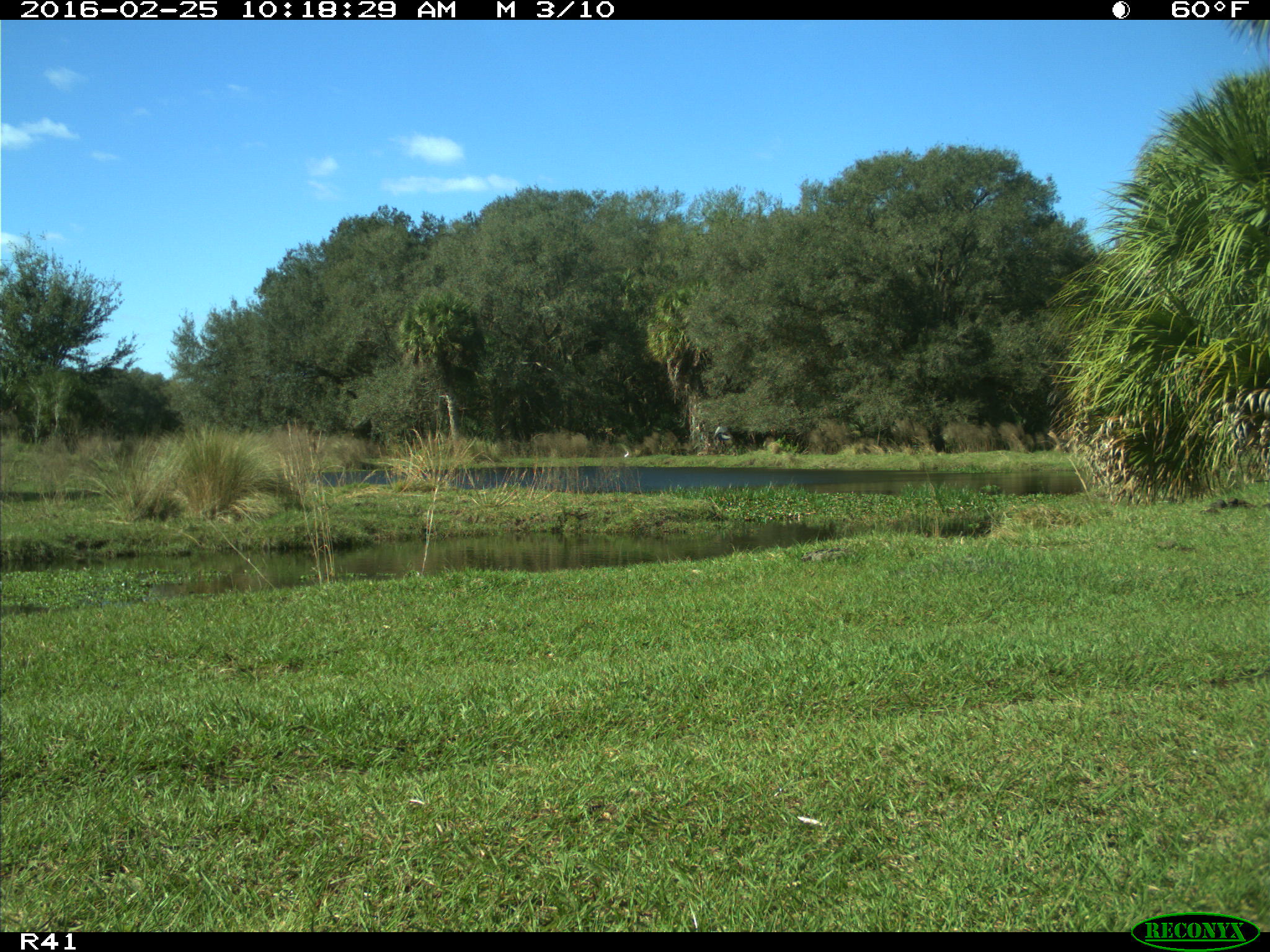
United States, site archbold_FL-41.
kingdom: Animalia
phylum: Chordata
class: Aves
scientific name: Aves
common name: birds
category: unidentified bird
Unidentified bird (birds) (Aves).